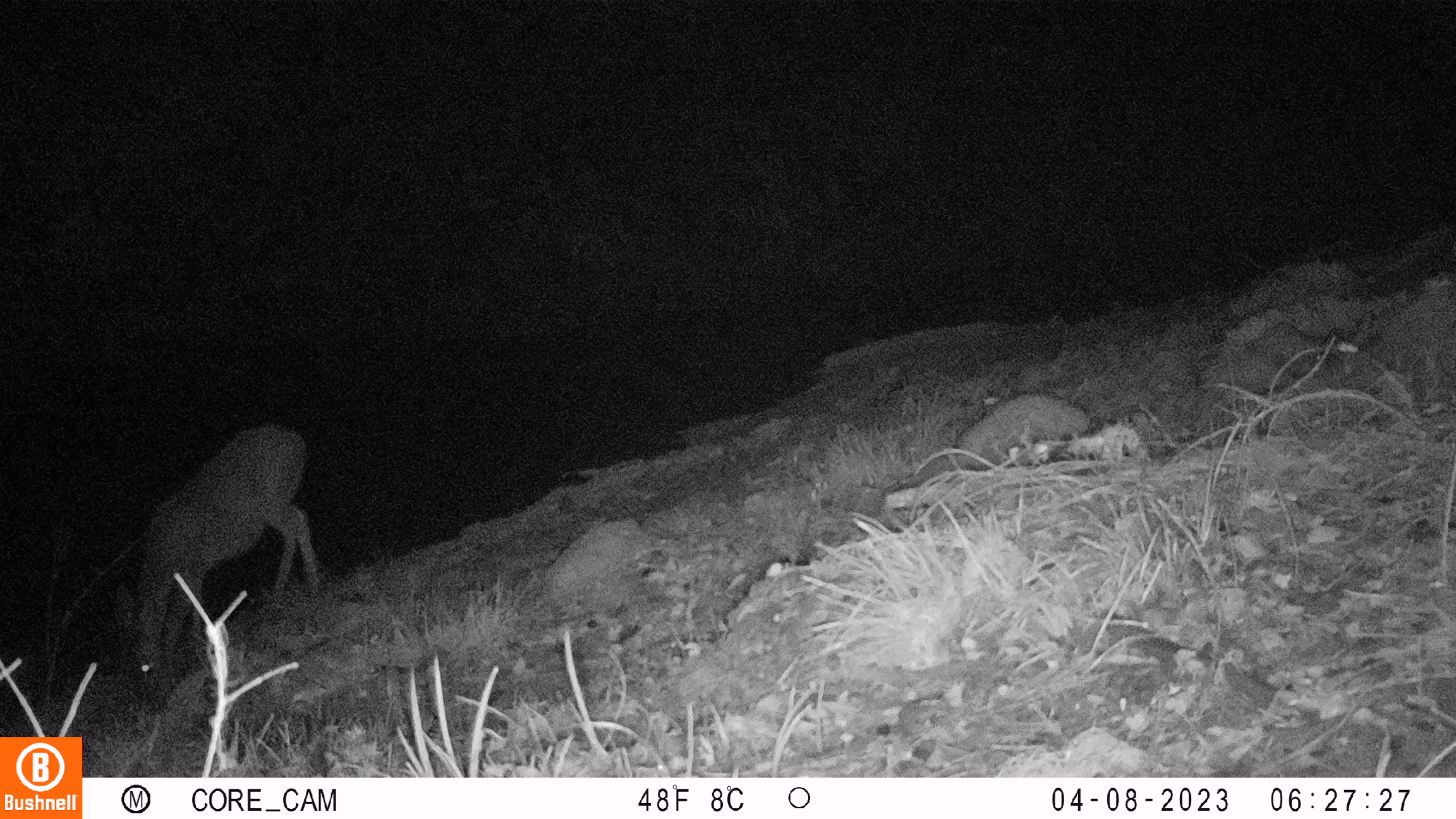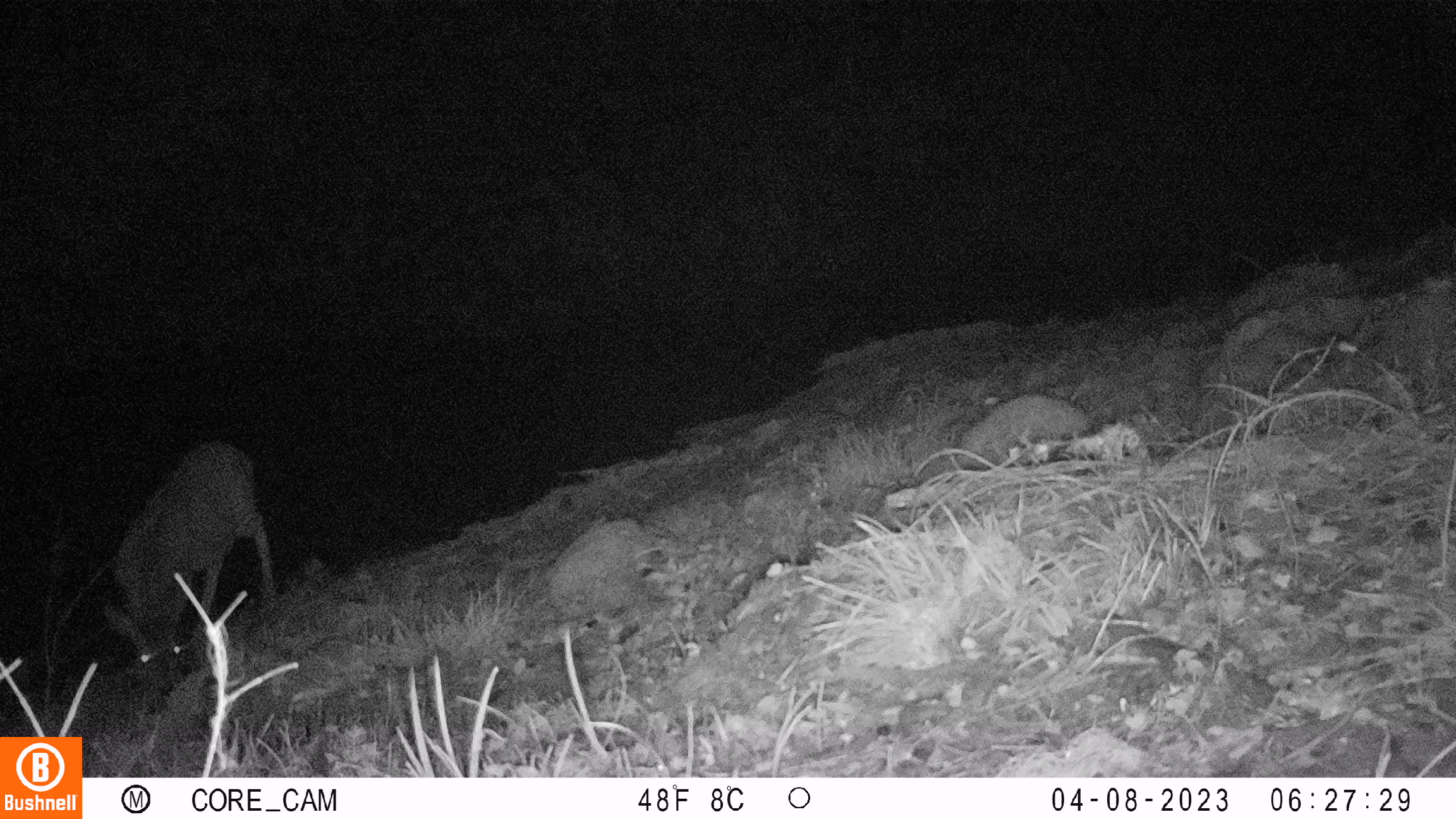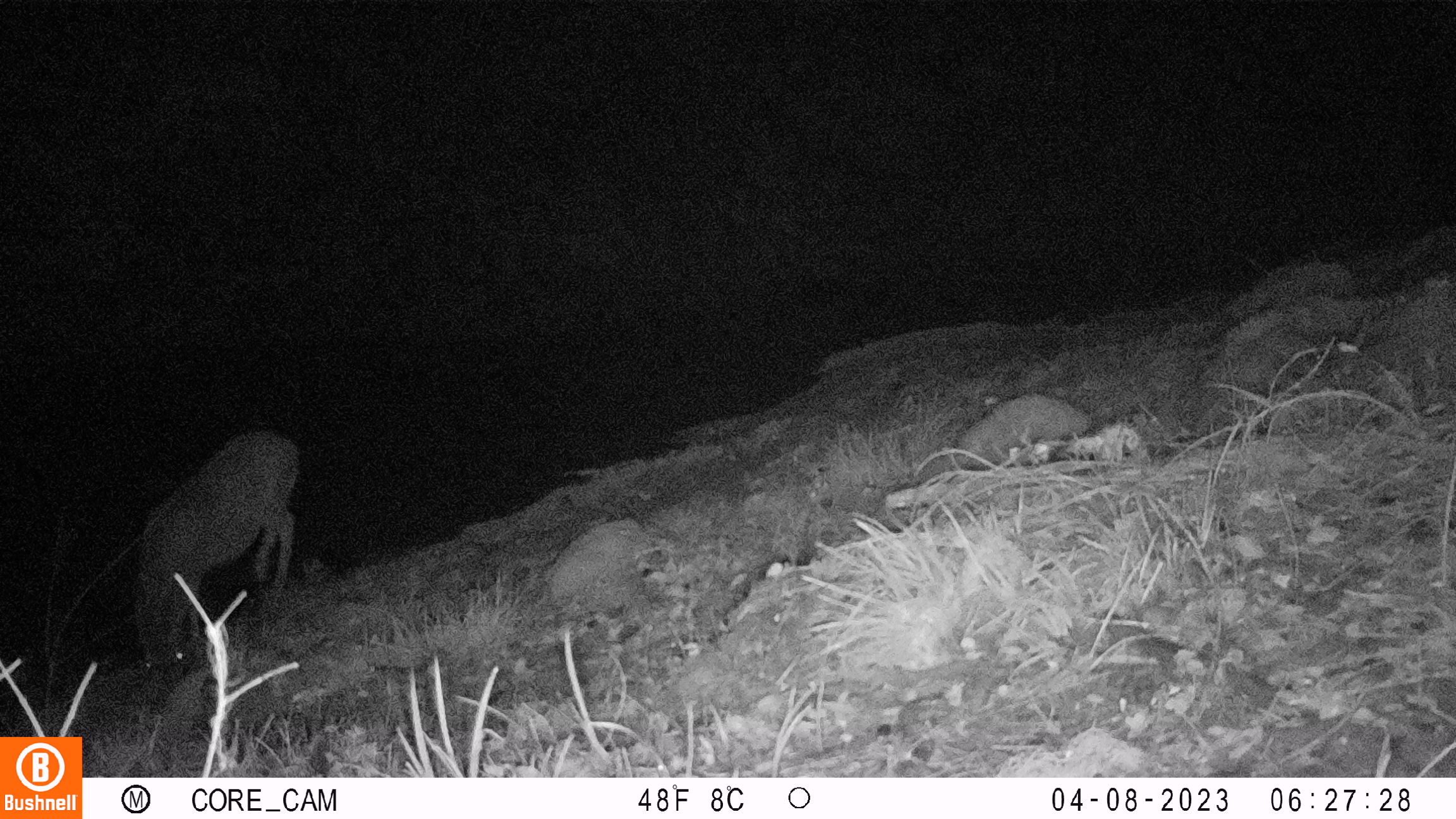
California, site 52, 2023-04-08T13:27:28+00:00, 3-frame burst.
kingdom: Animalia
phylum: Chordata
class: Mammalia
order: Artiodactyla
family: Cervidae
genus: Odocoileus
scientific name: Odocoileus hemionus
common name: mule deer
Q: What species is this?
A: Mule deer (Odocoileus hemionus).